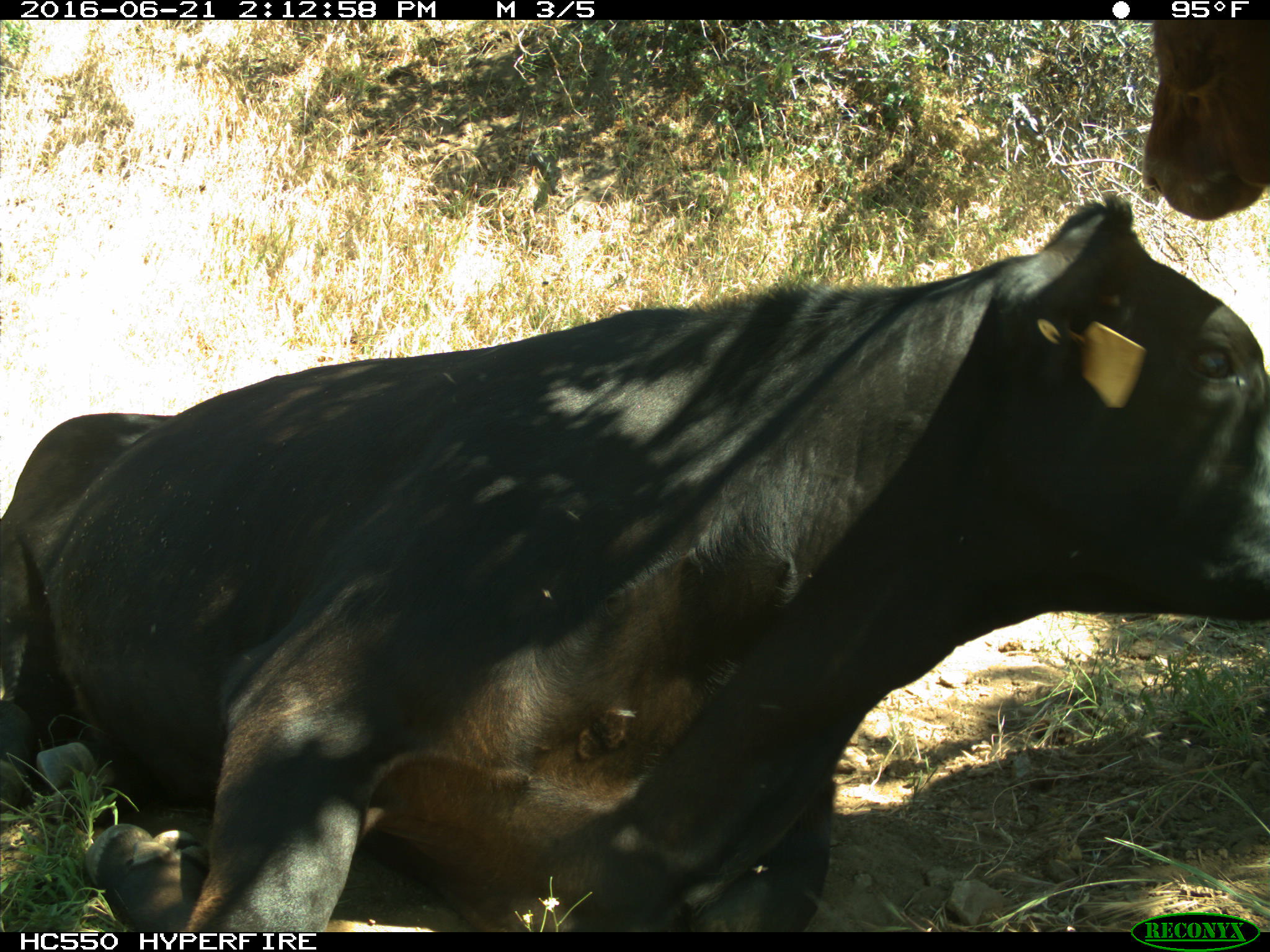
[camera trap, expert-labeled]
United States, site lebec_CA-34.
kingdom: Animalia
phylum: Chordata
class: Mammalia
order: Artiodactyla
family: Bovidae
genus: Bos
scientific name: Bos taurus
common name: domestic cow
Bos taurus (domestic cow).